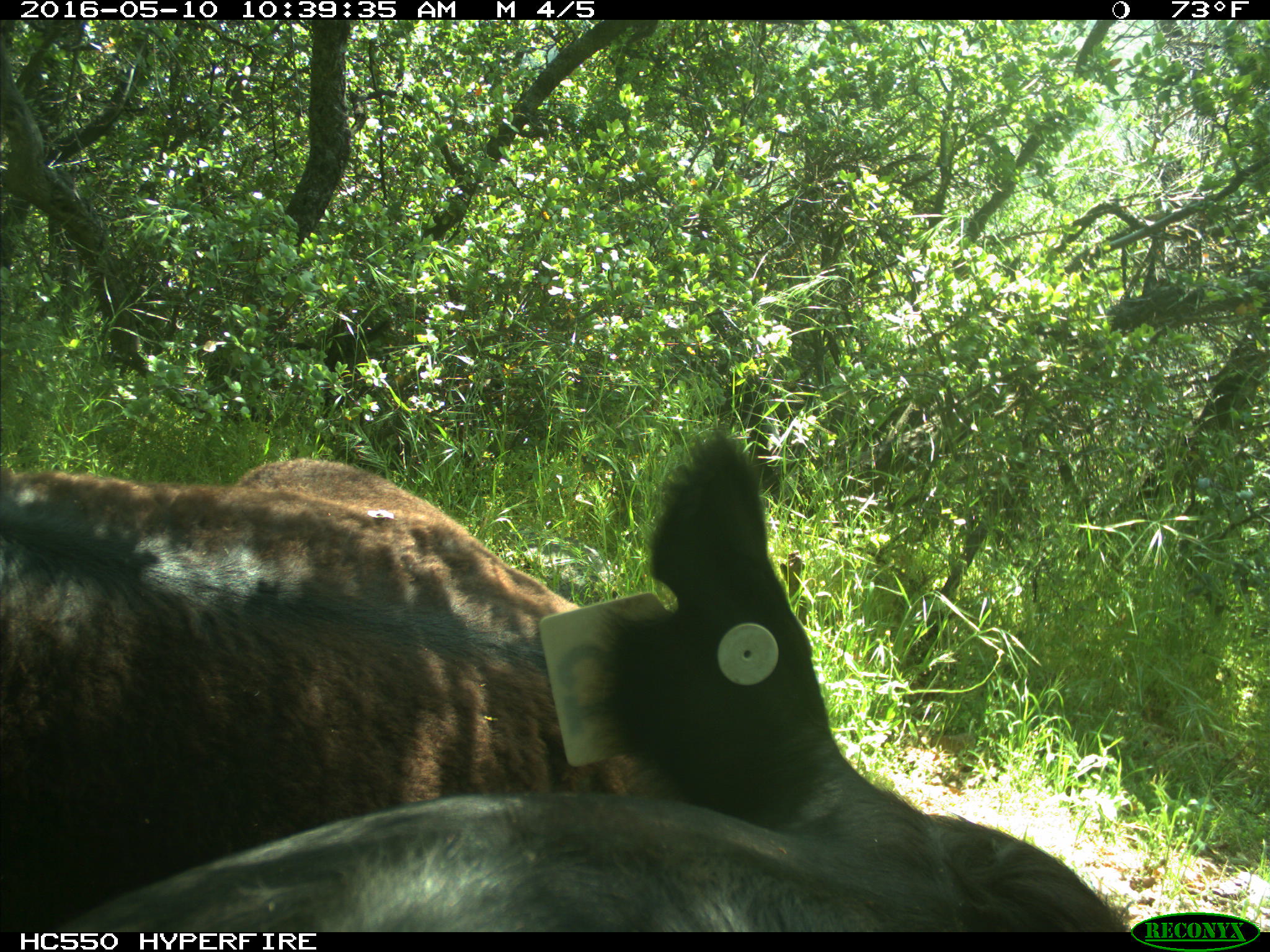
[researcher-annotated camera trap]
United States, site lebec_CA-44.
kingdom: Animalia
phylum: Chordata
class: Mammalia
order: Artiodactyla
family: Bovidae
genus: Bos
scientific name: Bos taurus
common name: domestic cow